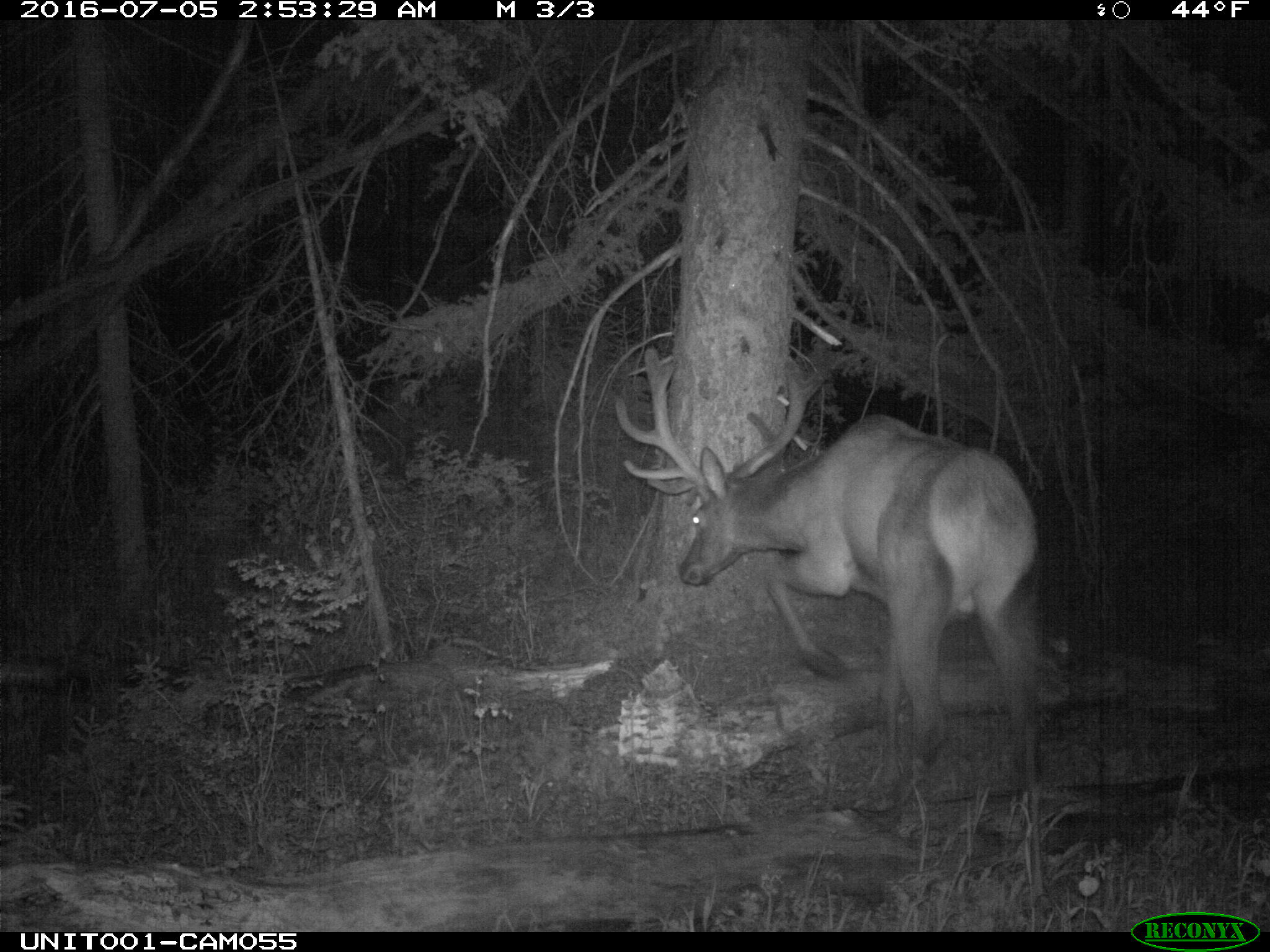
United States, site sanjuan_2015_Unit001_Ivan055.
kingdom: Animalia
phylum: Chordata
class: Mammalia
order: Artiodactyla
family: Cervidae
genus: Cervus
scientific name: Cervus elaphus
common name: red deer